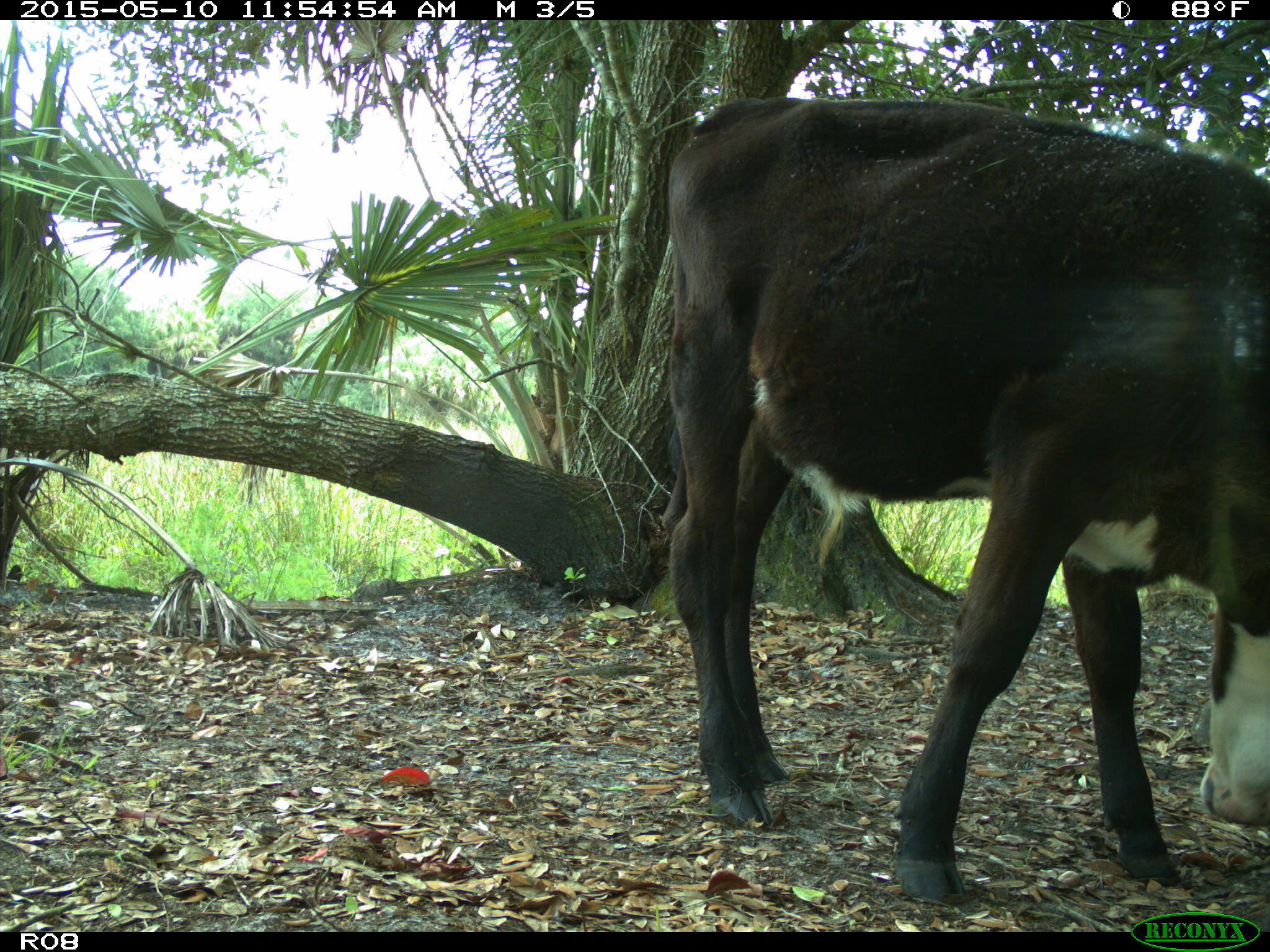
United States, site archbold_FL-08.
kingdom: Animalia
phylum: Chordata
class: Mammalia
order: Artiodactyla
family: Bovidae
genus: Bos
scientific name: Bos taurus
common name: domestic cow